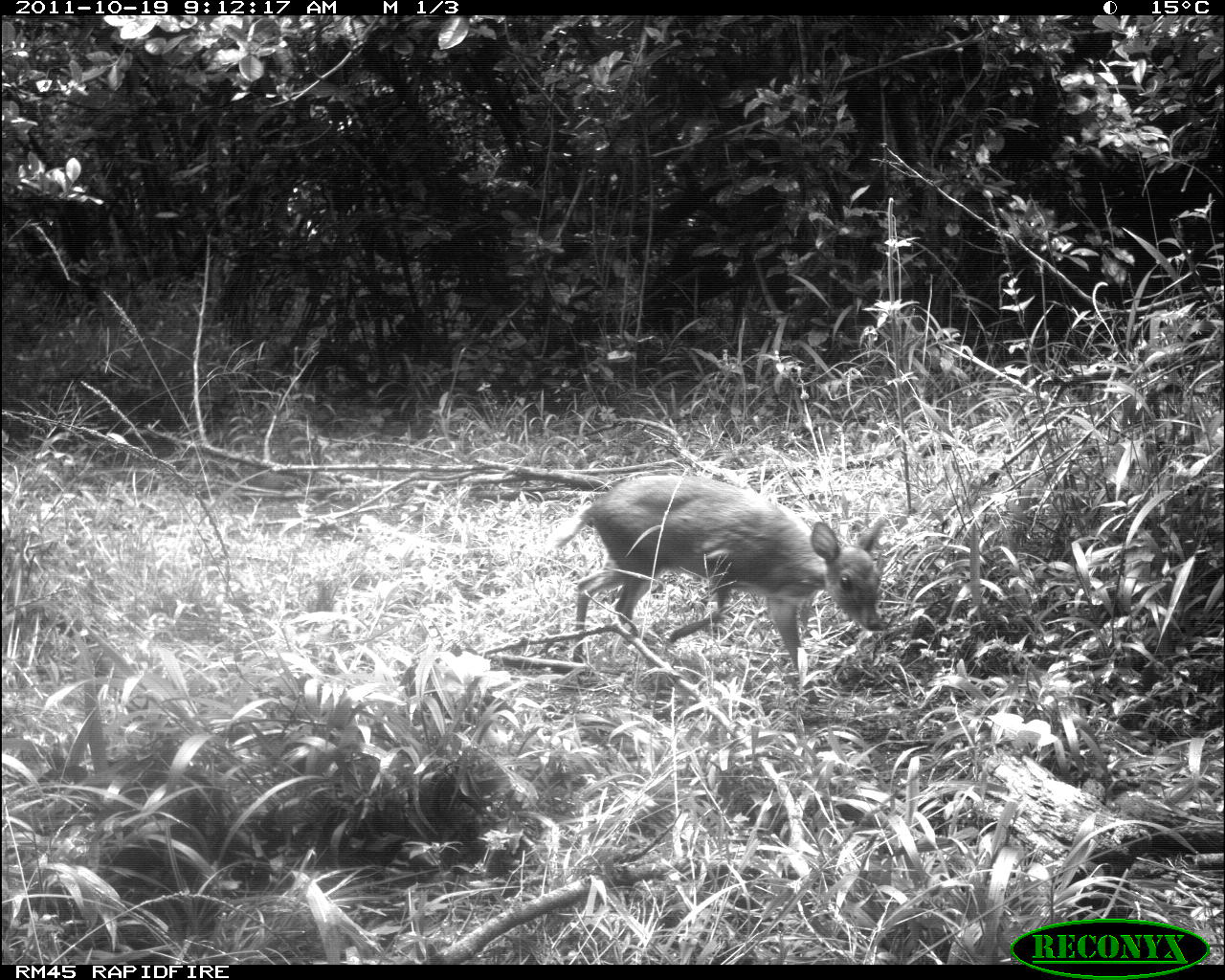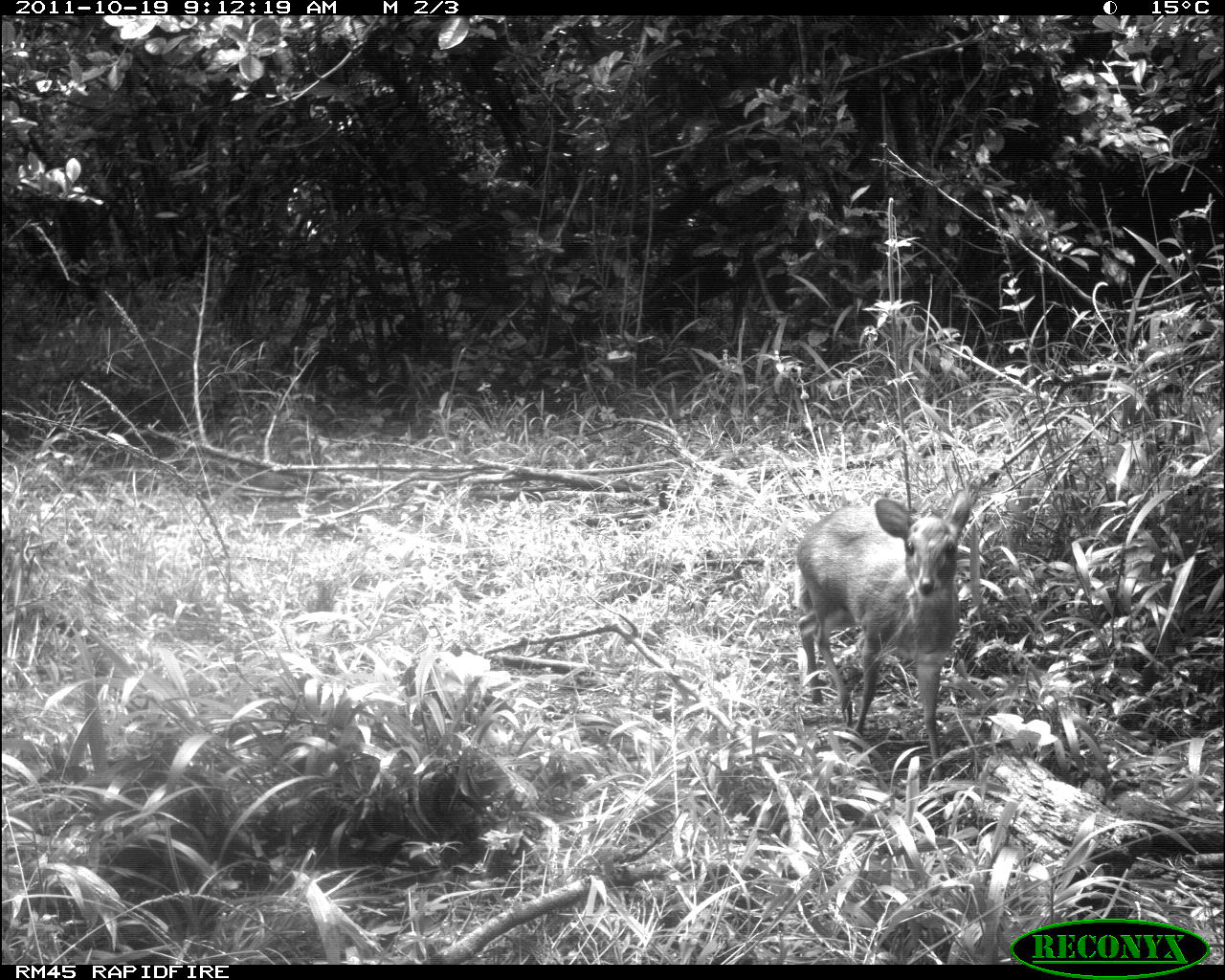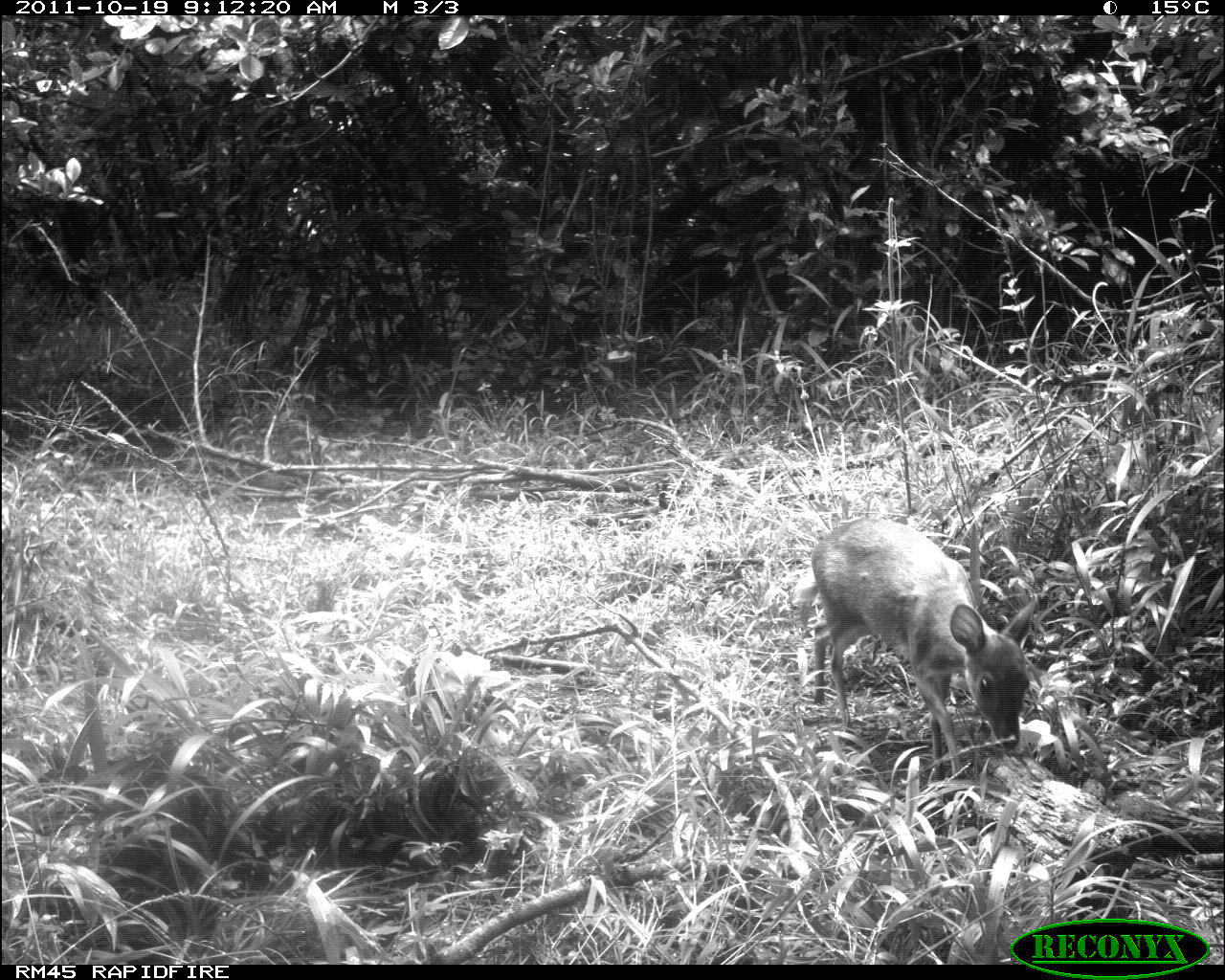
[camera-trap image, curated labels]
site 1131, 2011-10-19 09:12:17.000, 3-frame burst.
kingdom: Animalia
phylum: Chordata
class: Mammalia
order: Artiodactyla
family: Bovidae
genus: Capra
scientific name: Capra aegagrus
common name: wild goat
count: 1